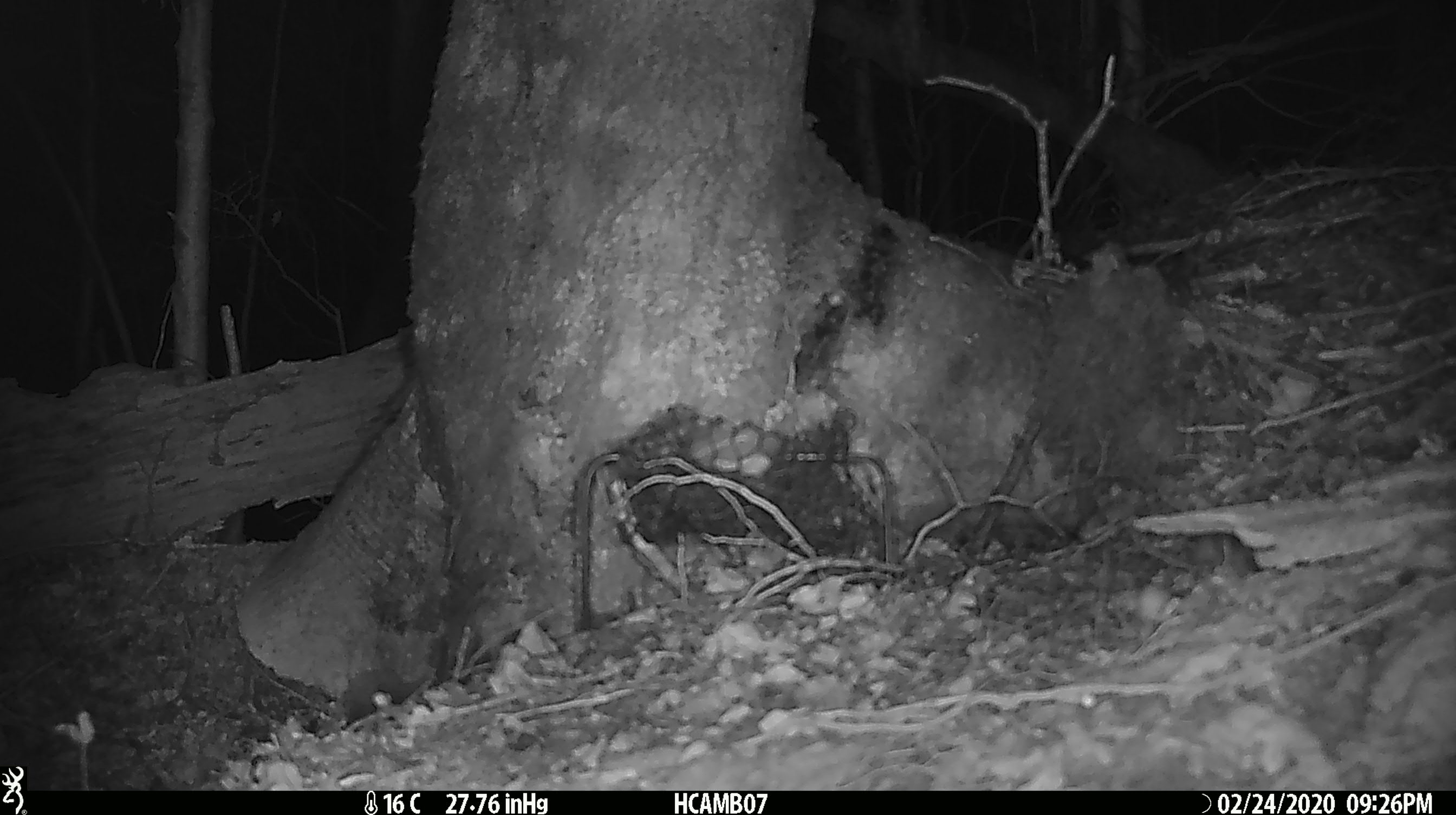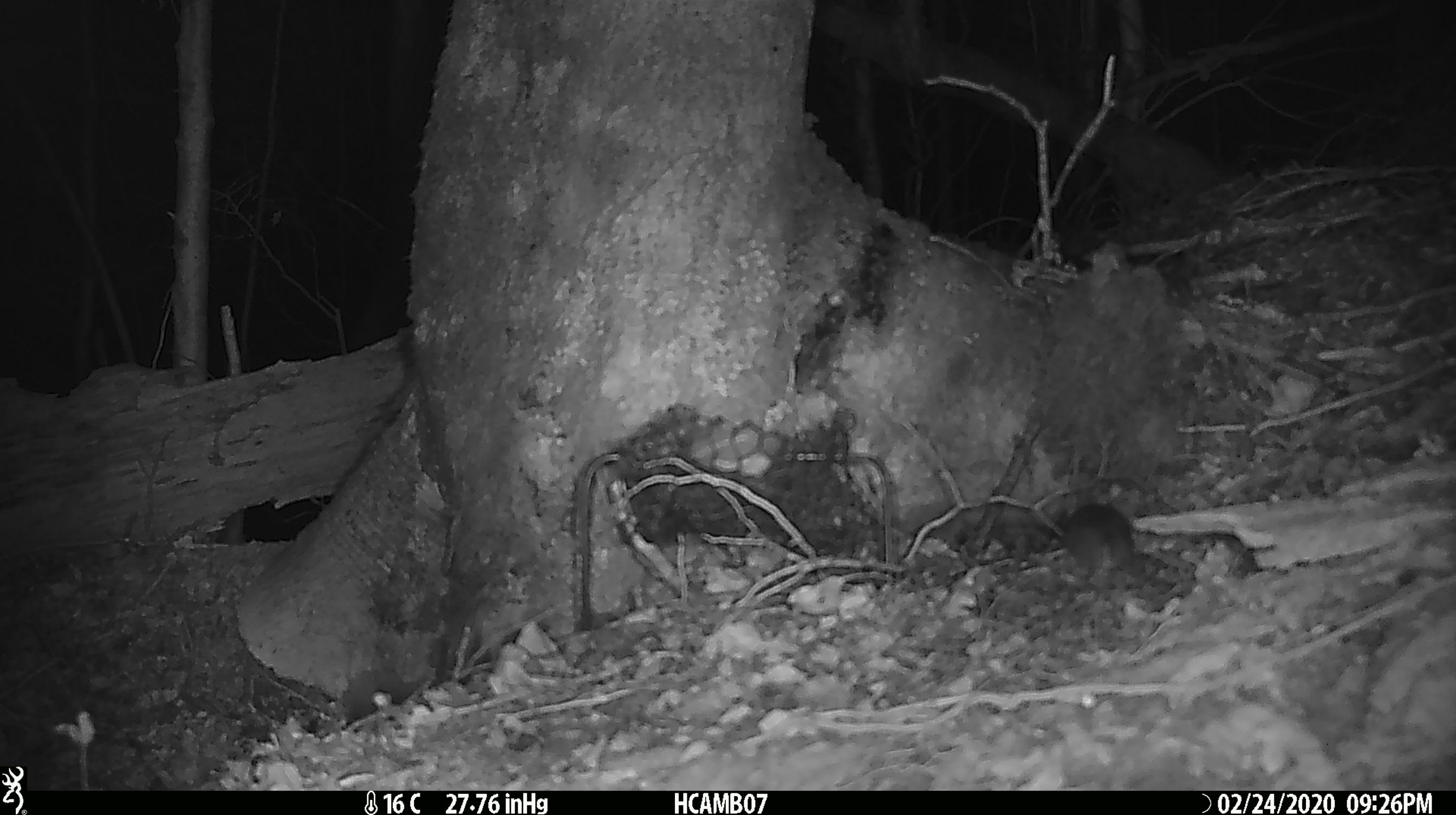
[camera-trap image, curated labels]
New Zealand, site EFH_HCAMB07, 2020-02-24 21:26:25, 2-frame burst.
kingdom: Animalia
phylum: Chordata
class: Mammalia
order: Rodentia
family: Muridae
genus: Mus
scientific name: Mus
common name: mouse